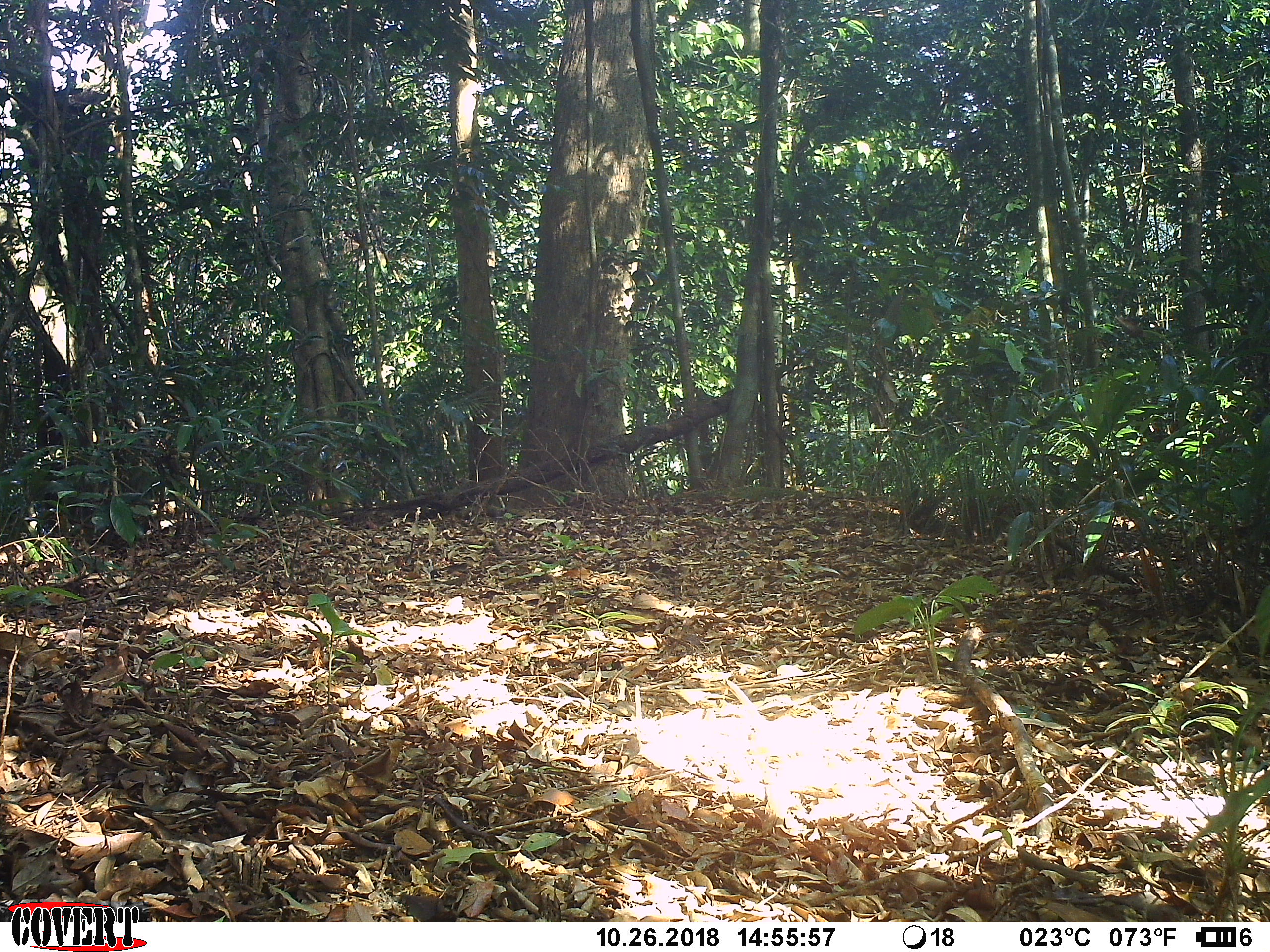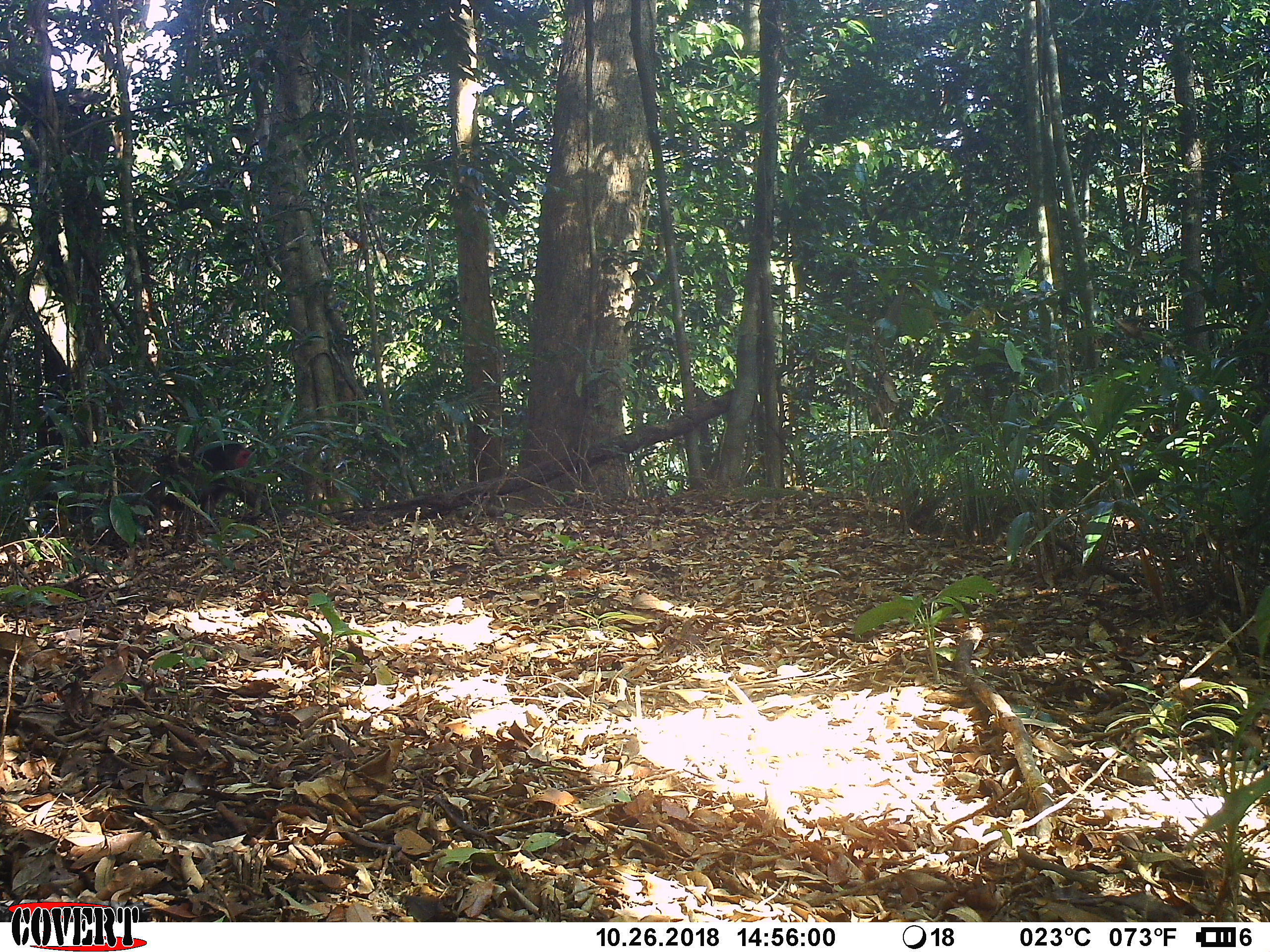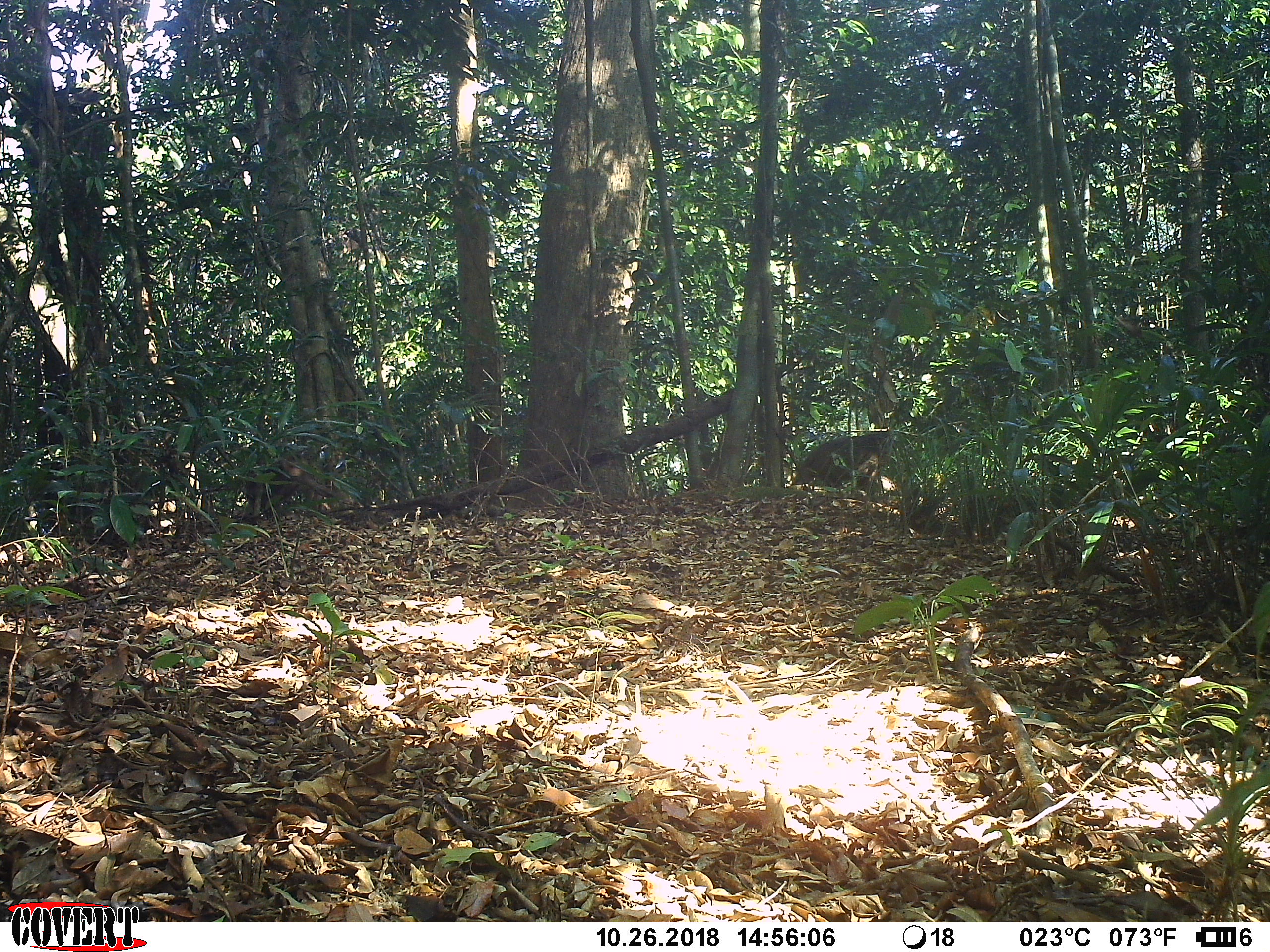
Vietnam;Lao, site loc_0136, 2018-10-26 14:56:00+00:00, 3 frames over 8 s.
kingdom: Animalia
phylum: Chordata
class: Mammalia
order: Primates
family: Cercopithecidae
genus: Macaca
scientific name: Macaca arctoides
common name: stump-tailed macaque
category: stump tailed macaque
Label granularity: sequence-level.